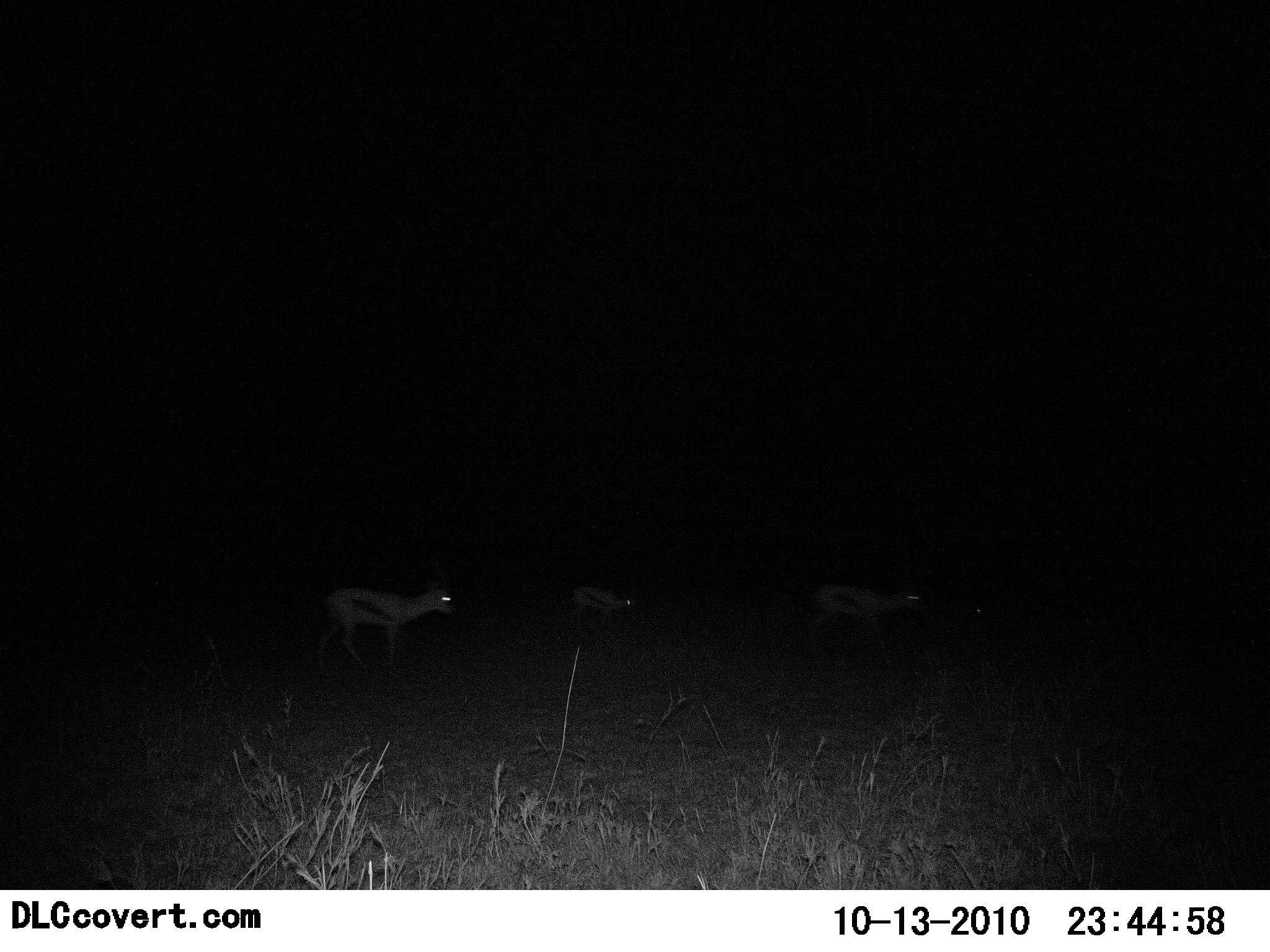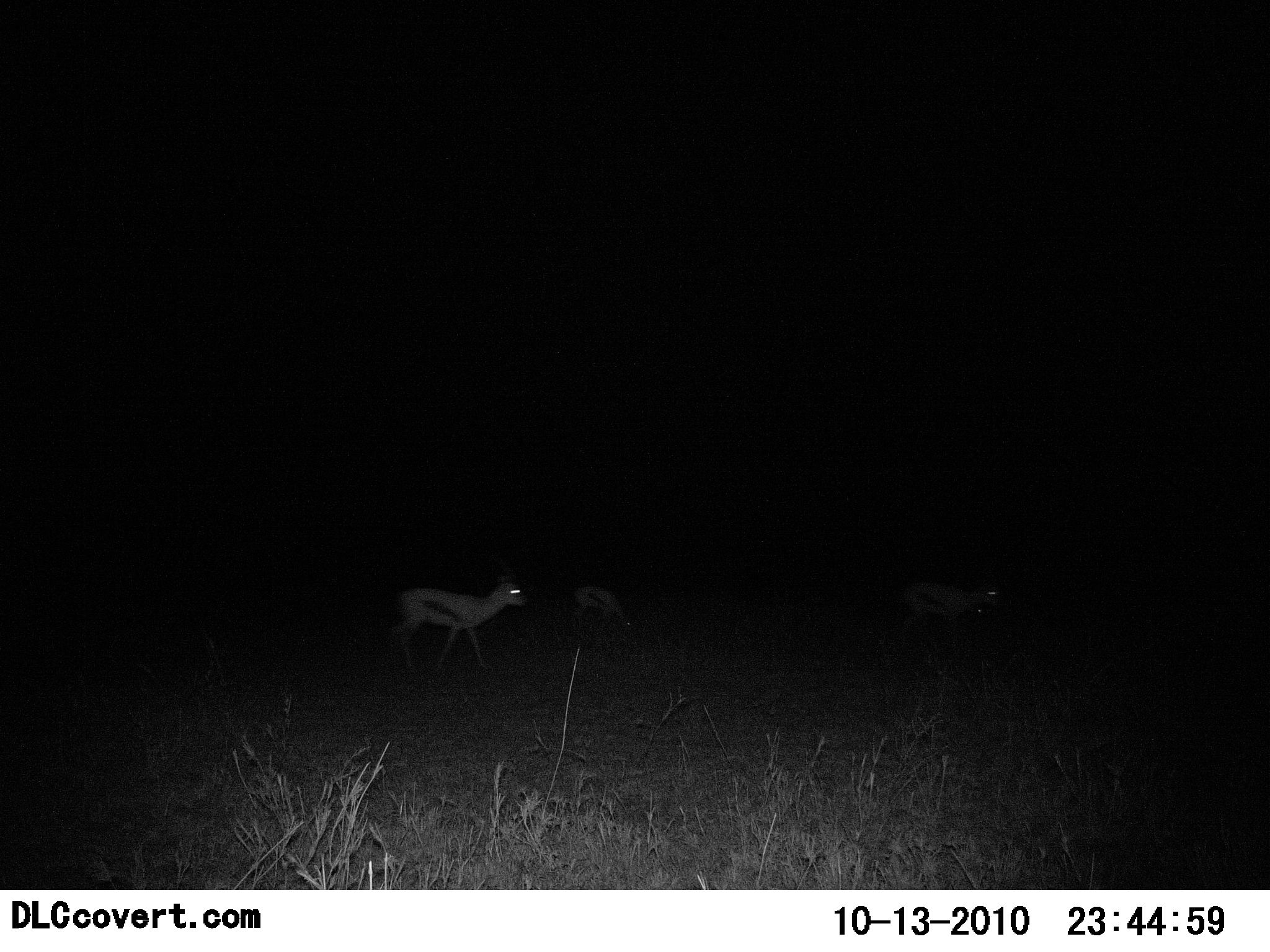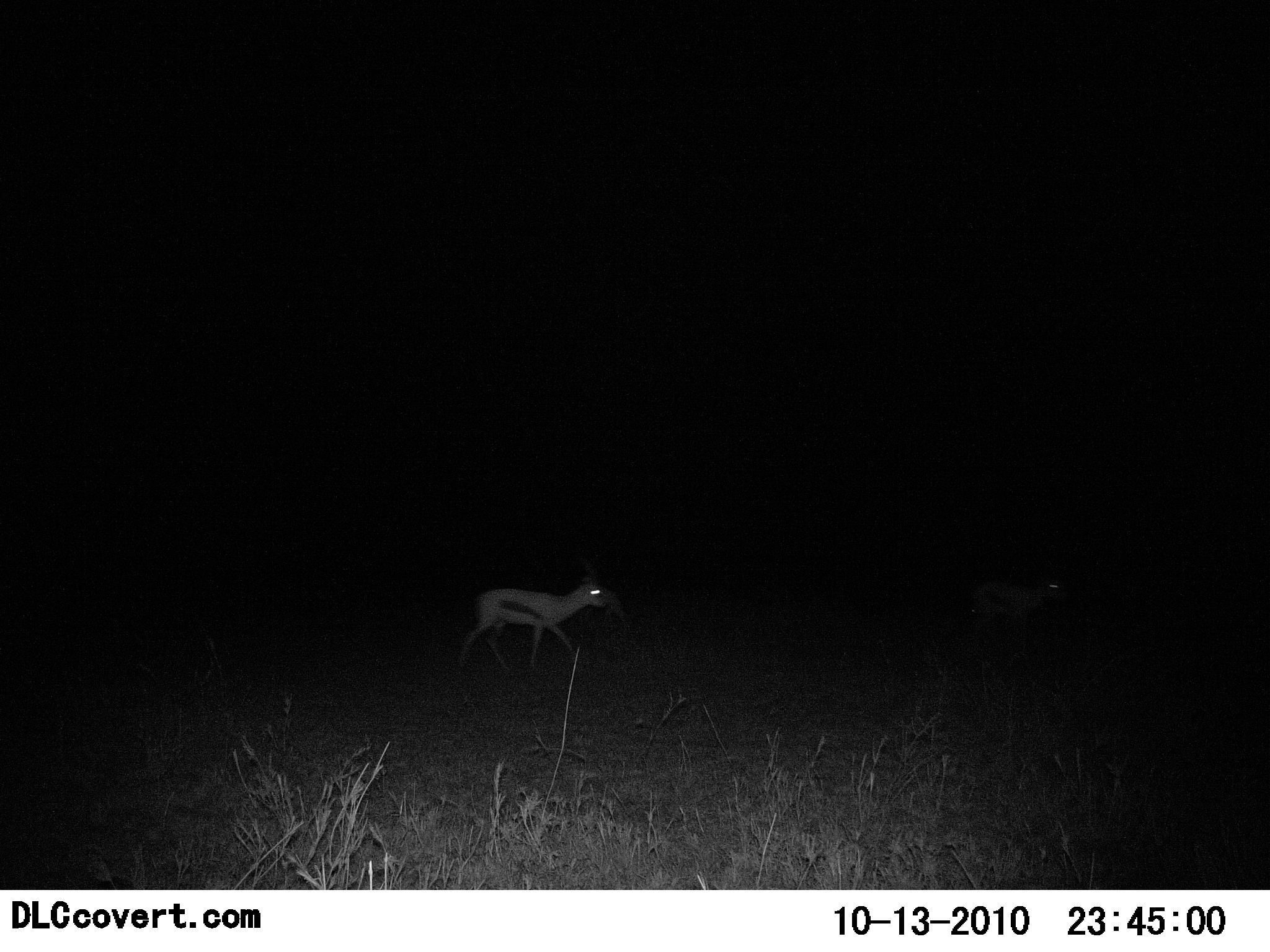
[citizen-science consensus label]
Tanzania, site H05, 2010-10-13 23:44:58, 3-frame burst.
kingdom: Animalia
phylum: Chordata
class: Mammalia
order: Artiodactyla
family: Bovidae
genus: Eudorcas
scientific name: Eudorcas thomsonii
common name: thomson's gazelle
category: gazellethomsons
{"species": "gazellethomsons (thomson's gazelle) (Eudorcas thomsonii)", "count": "3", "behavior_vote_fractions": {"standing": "17%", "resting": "0%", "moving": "83%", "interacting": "0%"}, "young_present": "0%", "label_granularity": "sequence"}